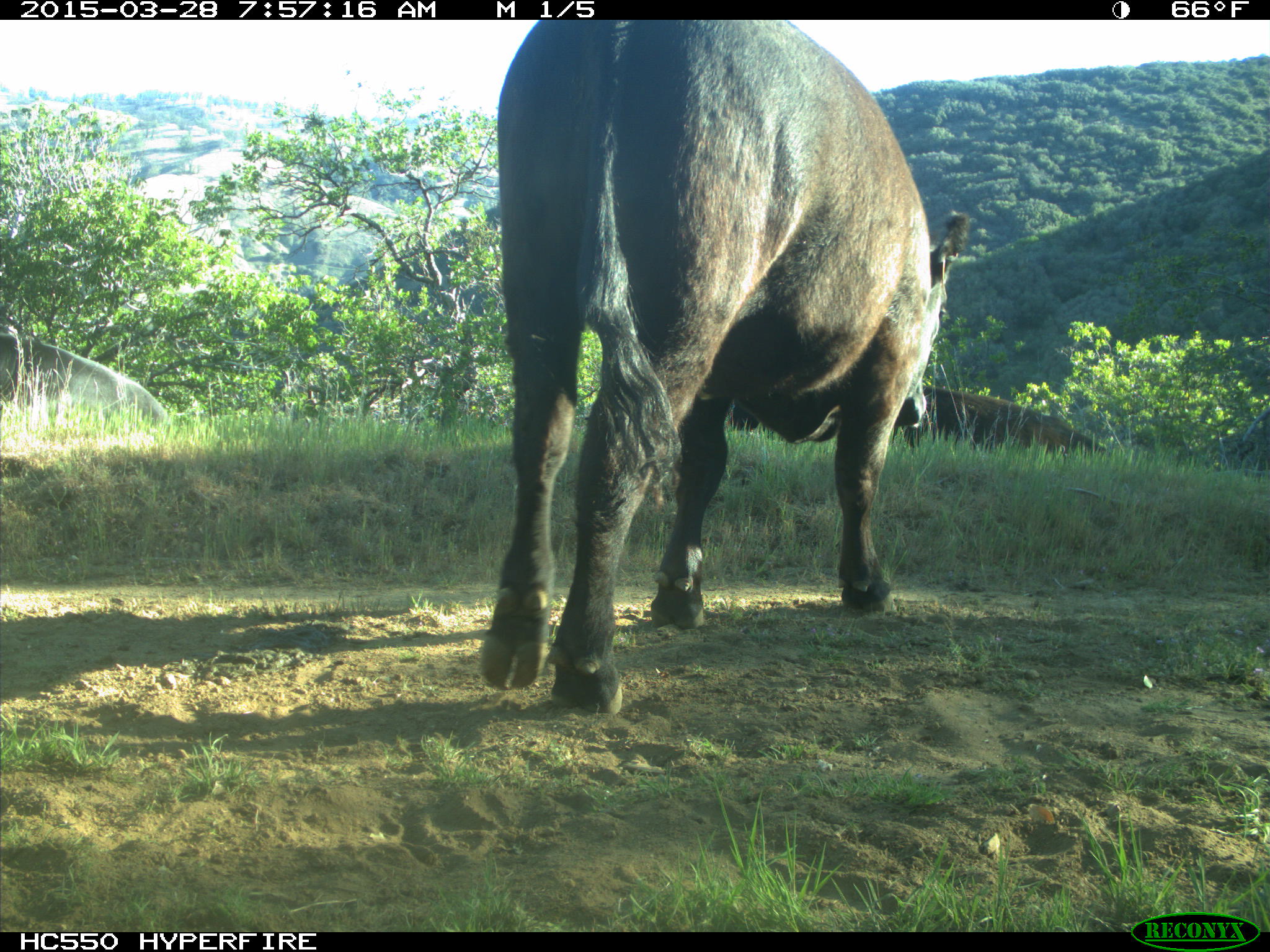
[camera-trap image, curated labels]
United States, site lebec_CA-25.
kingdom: Animalia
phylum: Chordata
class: Mammalia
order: Artiodactyla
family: Bovidae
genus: Bos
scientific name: Bos taurus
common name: domestic cow